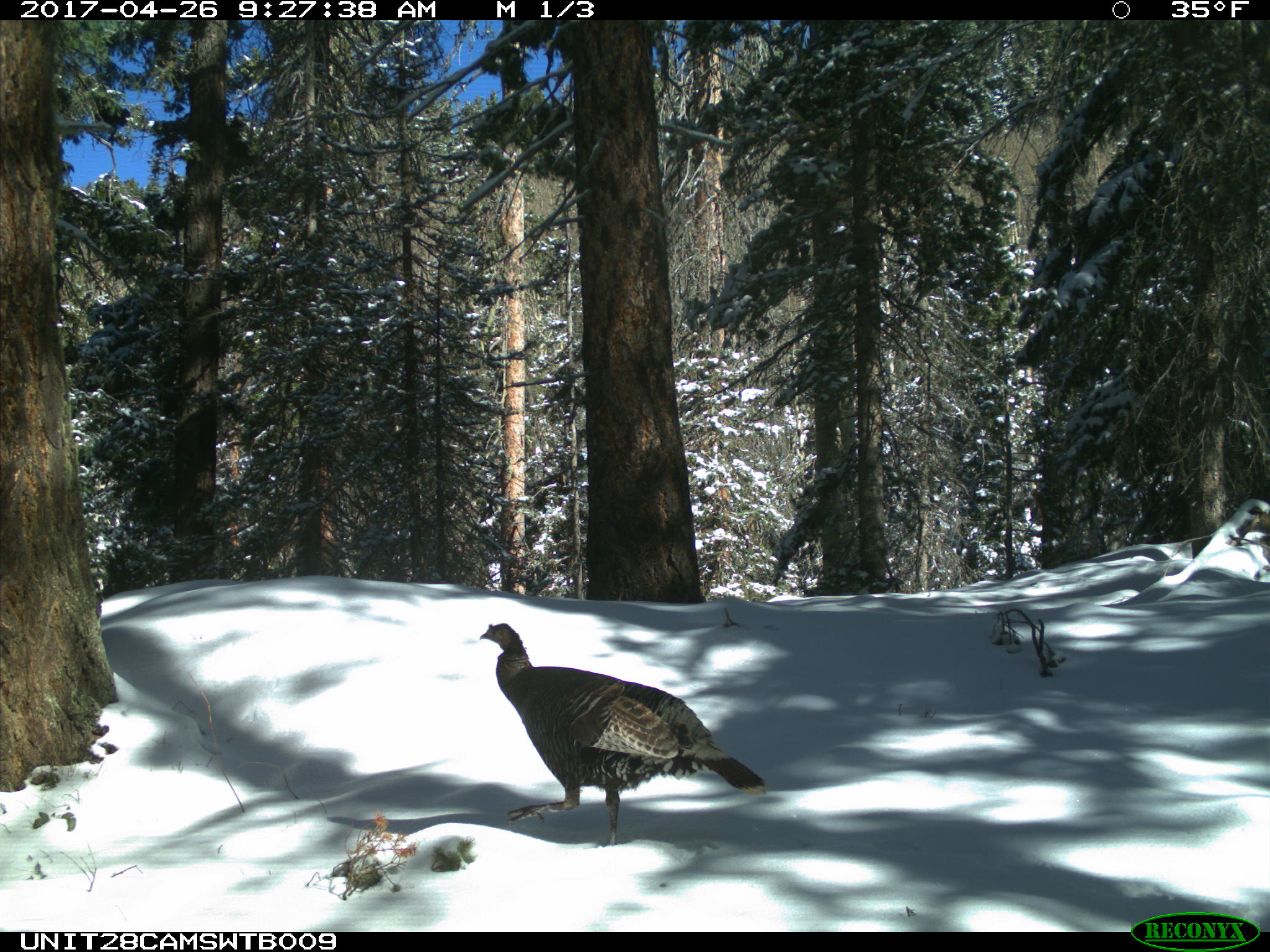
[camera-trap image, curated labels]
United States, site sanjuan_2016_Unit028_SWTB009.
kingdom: Animalia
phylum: Chordata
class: Aves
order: Galliformes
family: Phasianidae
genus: Meleagris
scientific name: Meleagris gallopavo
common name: wild turkey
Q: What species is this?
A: Meleagris gallopavo (wild turkey).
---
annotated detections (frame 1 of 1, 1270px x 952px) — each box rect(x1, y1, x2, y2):
animal: rect(480, 623, 770, 846)